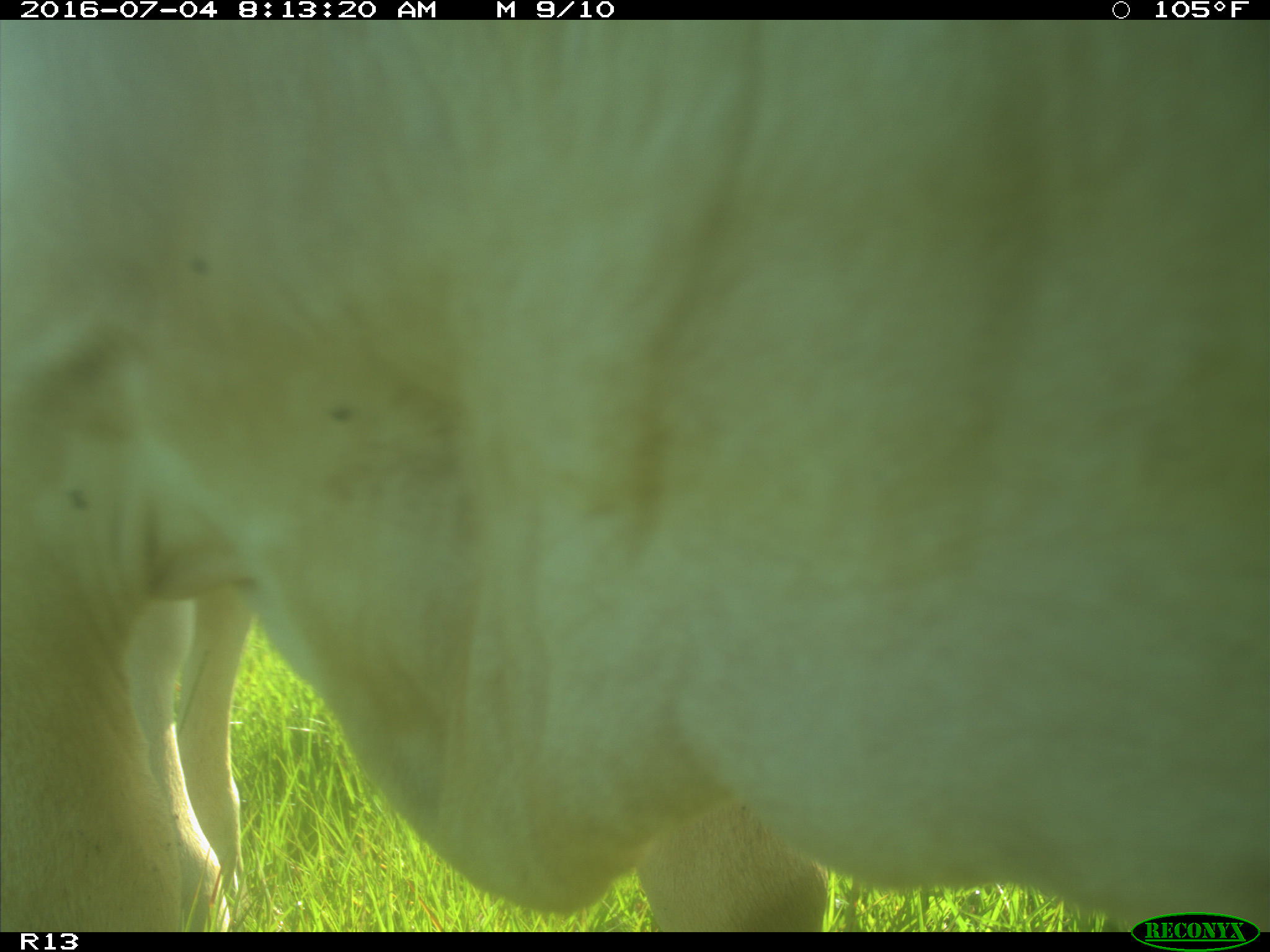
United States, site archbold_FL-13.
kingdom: Animalia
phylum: Chordata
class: Mammalia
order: Artiodactyla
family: Bovidae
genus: Bos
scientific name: Bos taurus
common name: domestic cow